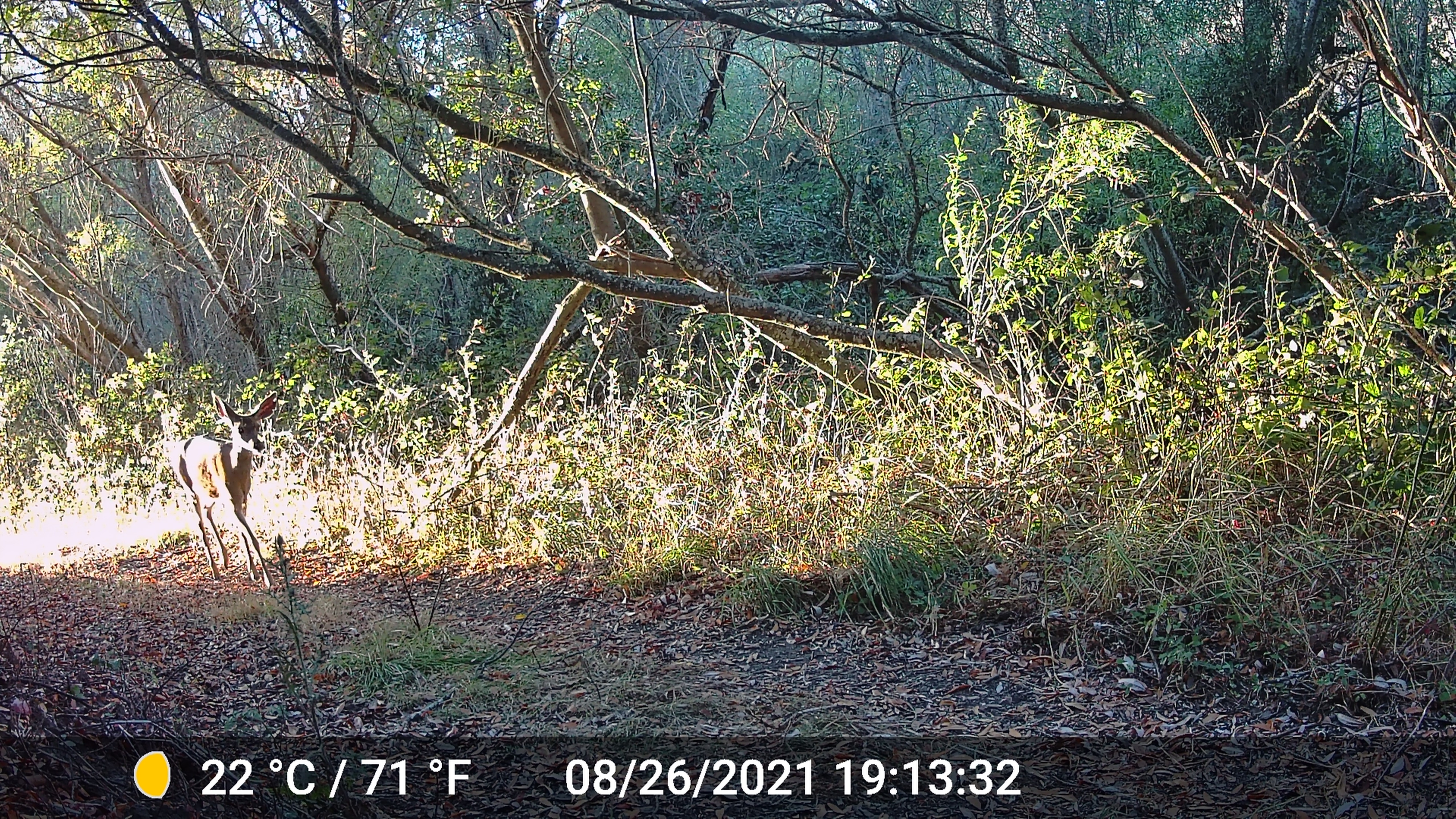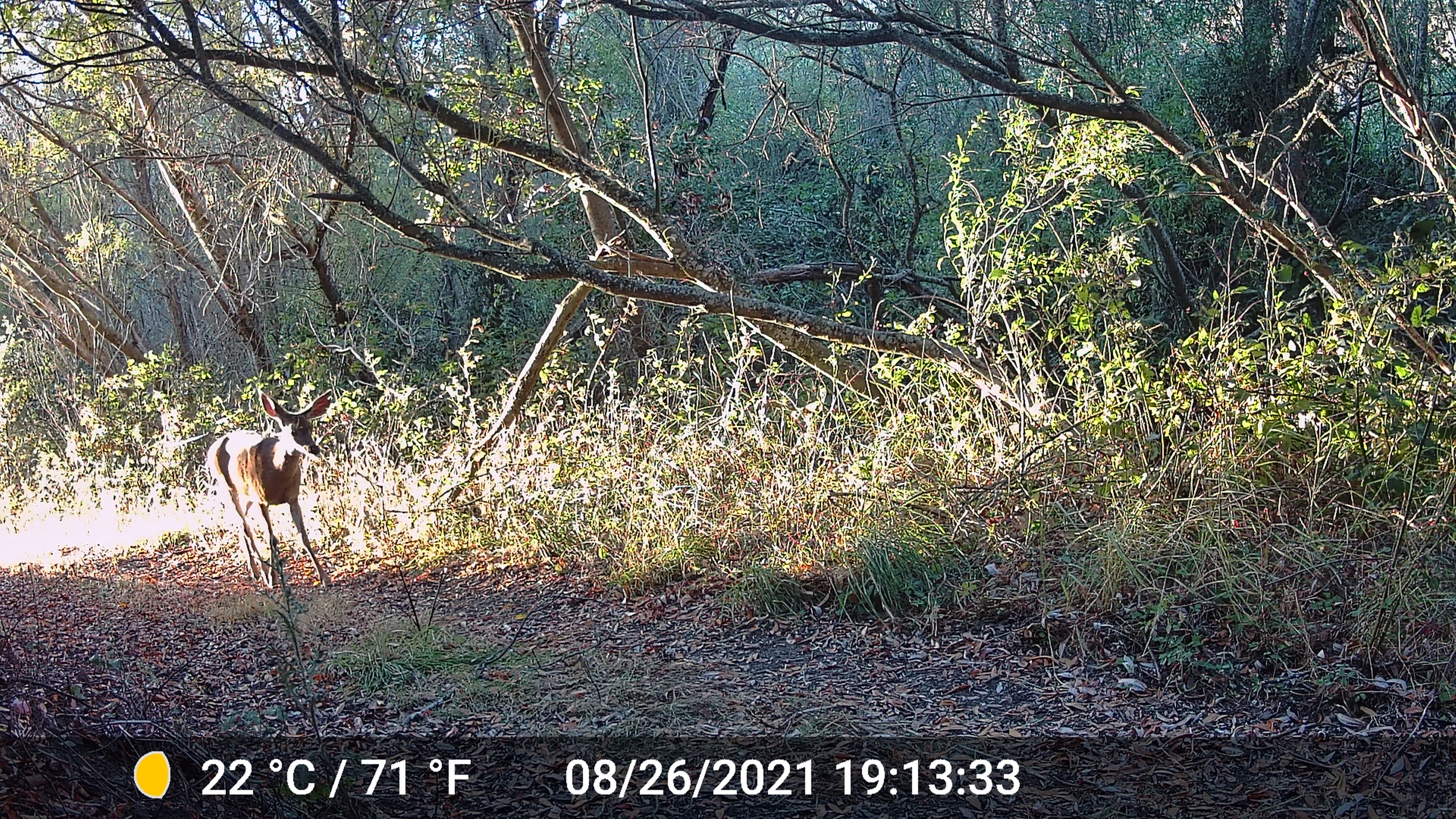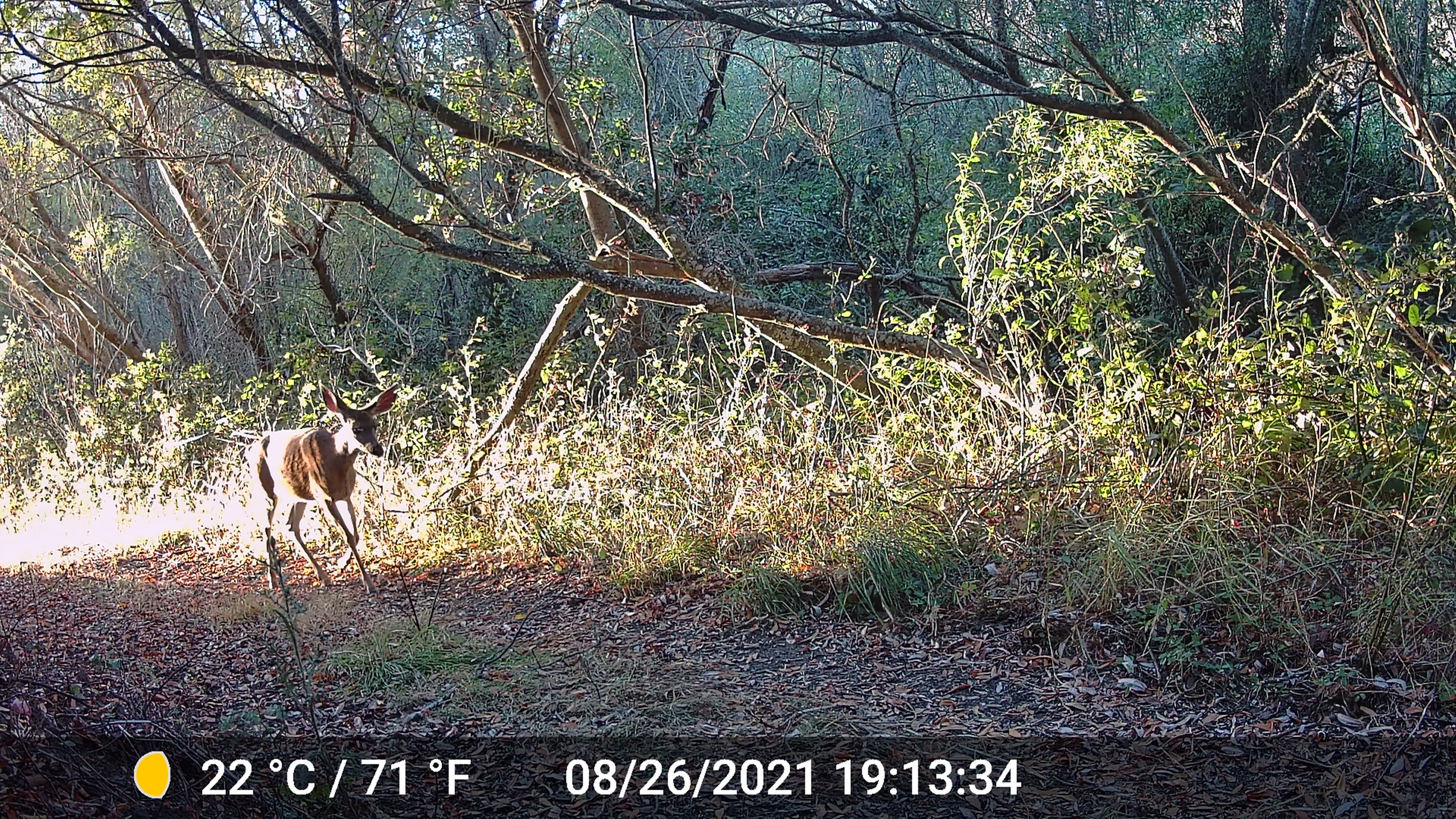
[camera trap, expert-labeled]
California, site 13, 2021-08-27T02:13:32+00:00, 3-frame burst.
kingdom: Animalia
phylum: Chordata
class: Mammalia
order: Artiodactyla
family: Cervidae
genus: Odocoileus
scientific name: Odocoileus hemionus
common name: mule deer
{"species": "mule deer (Odocoileus hemionus)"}